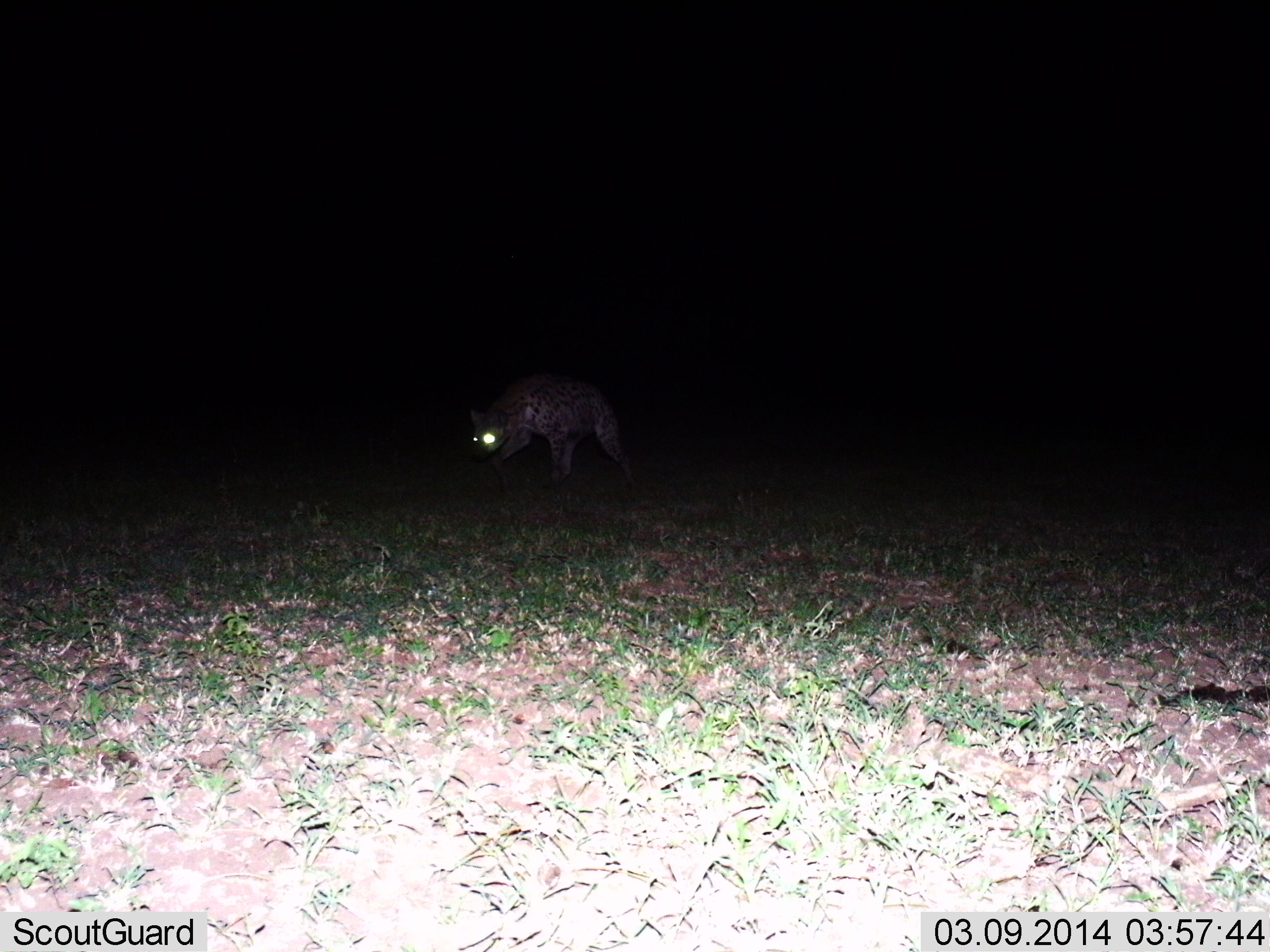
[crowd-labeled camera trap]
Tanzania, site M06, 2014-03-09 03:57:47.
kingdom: Animalia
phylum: Chordata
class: Mammalia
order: Carnivora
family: Hyaenidae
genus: Crocuta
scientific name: Crocuta crocuta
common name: spotted hyena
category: hyenaspotted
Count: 1.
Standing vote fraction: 33%.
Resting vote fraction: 0%.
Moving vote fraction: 71%.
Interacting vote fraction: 0%.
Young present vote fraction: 0%.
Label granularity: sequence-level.